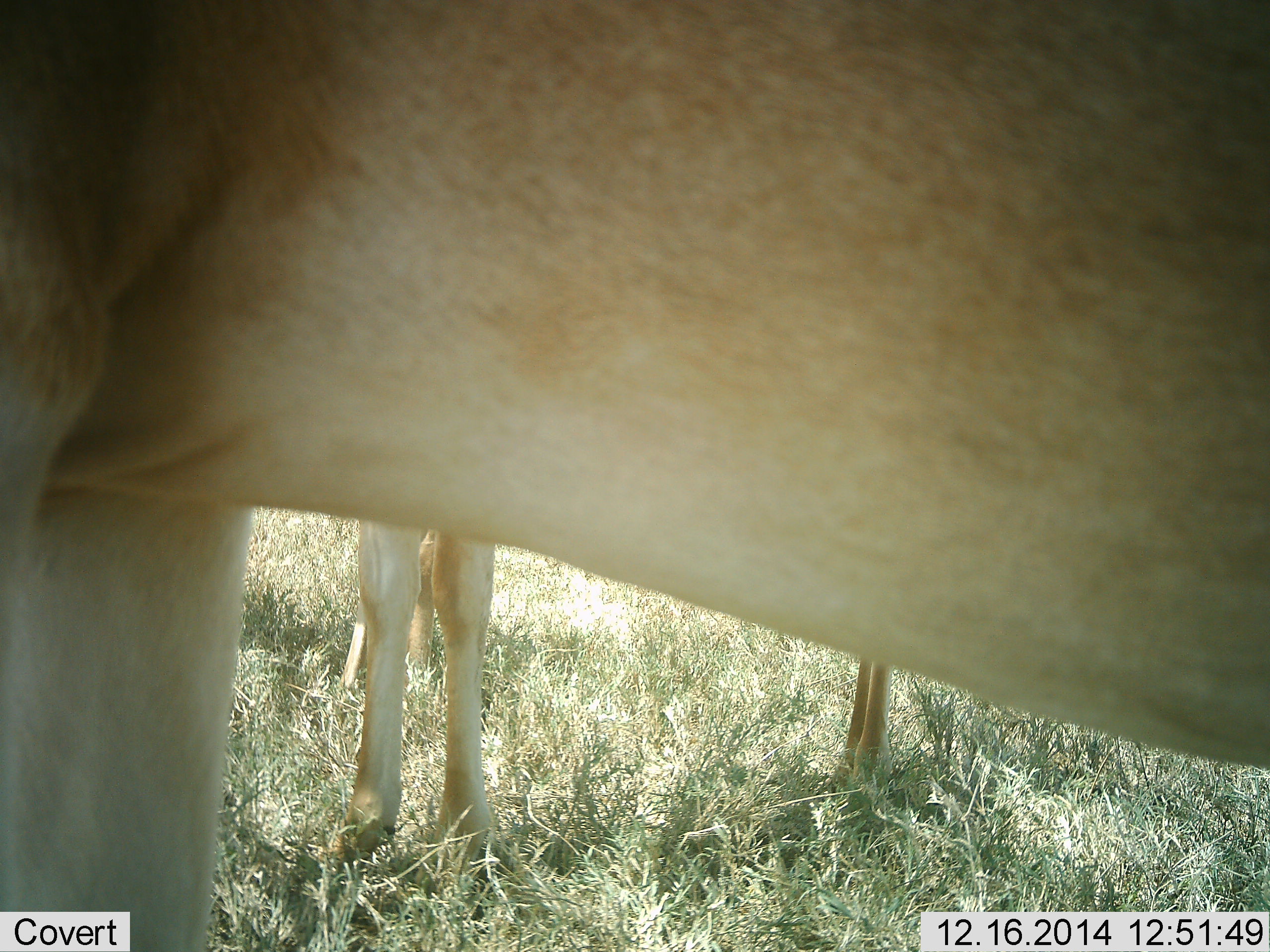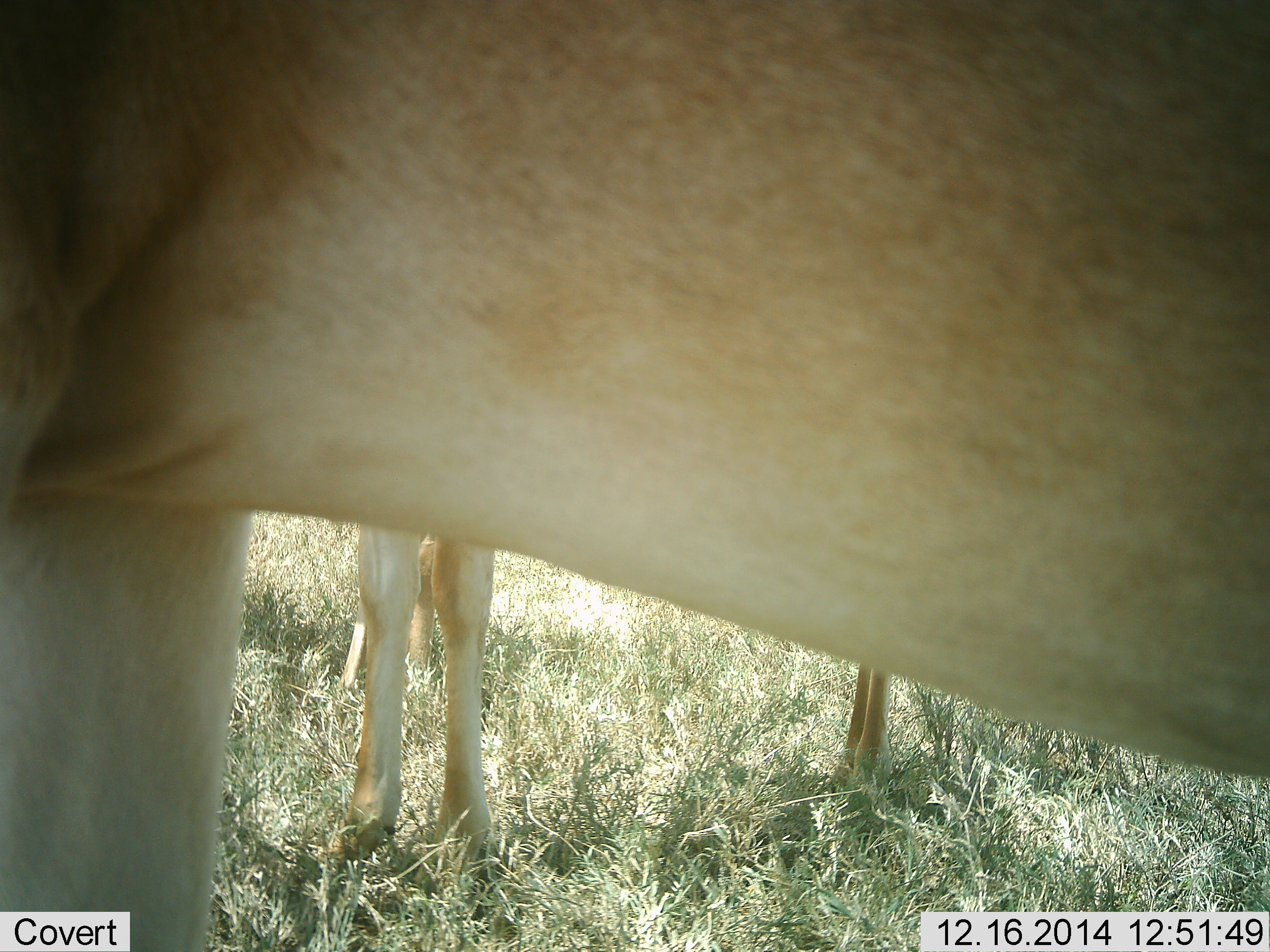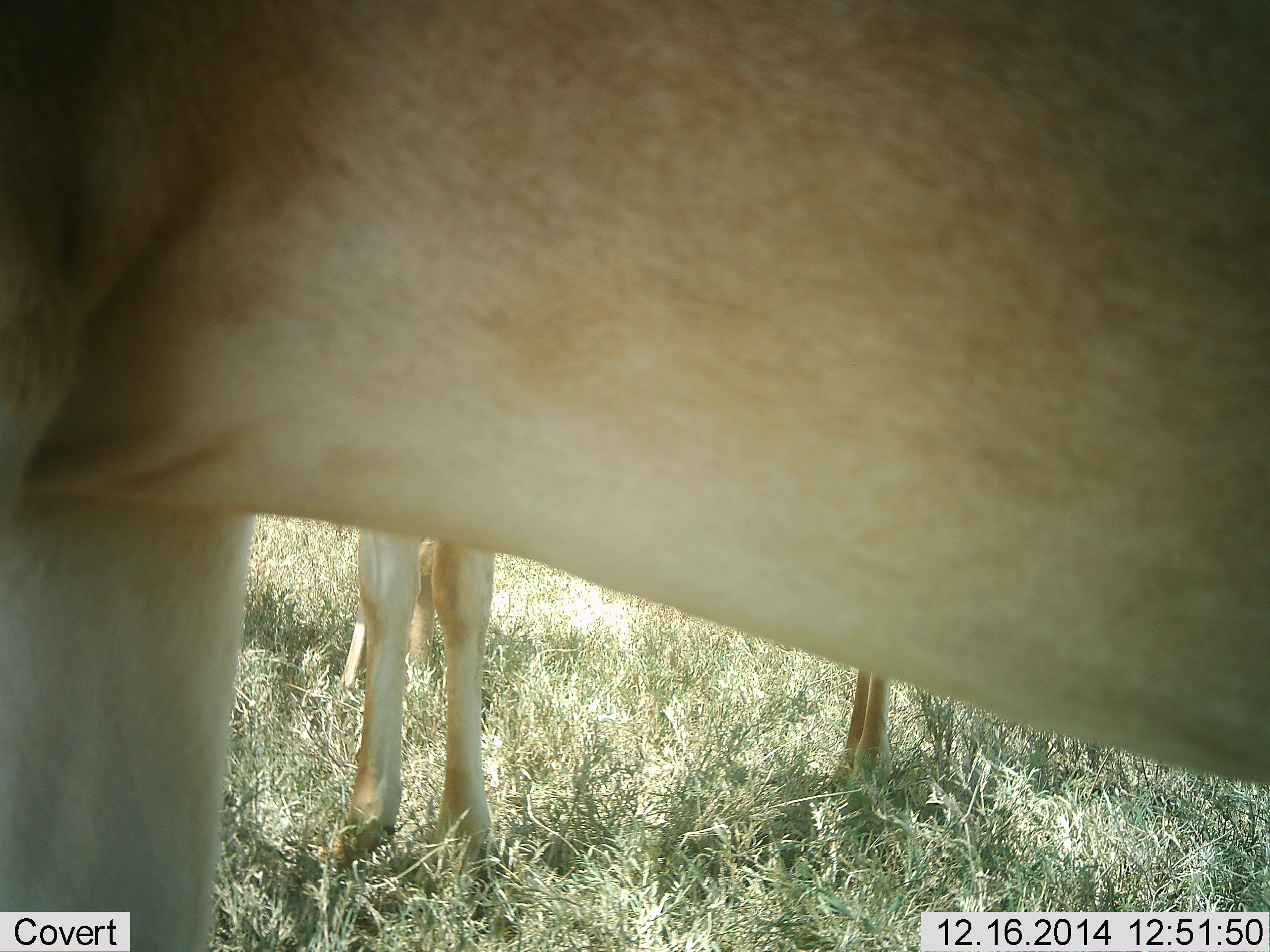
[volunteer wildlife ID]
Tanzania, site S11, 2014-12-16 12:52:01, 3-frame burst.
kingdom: Animalia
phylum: Chordata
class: Mammalia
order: Artiodactyla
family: Bovidae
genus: Alcelaphus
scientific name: Alcelaphus buselaphus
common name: hartebeest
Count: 3.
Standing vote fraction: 86%.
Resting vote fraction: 0%.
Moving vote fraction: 14%.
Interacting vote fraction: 0%.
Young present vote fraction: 14%.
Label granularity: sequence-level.